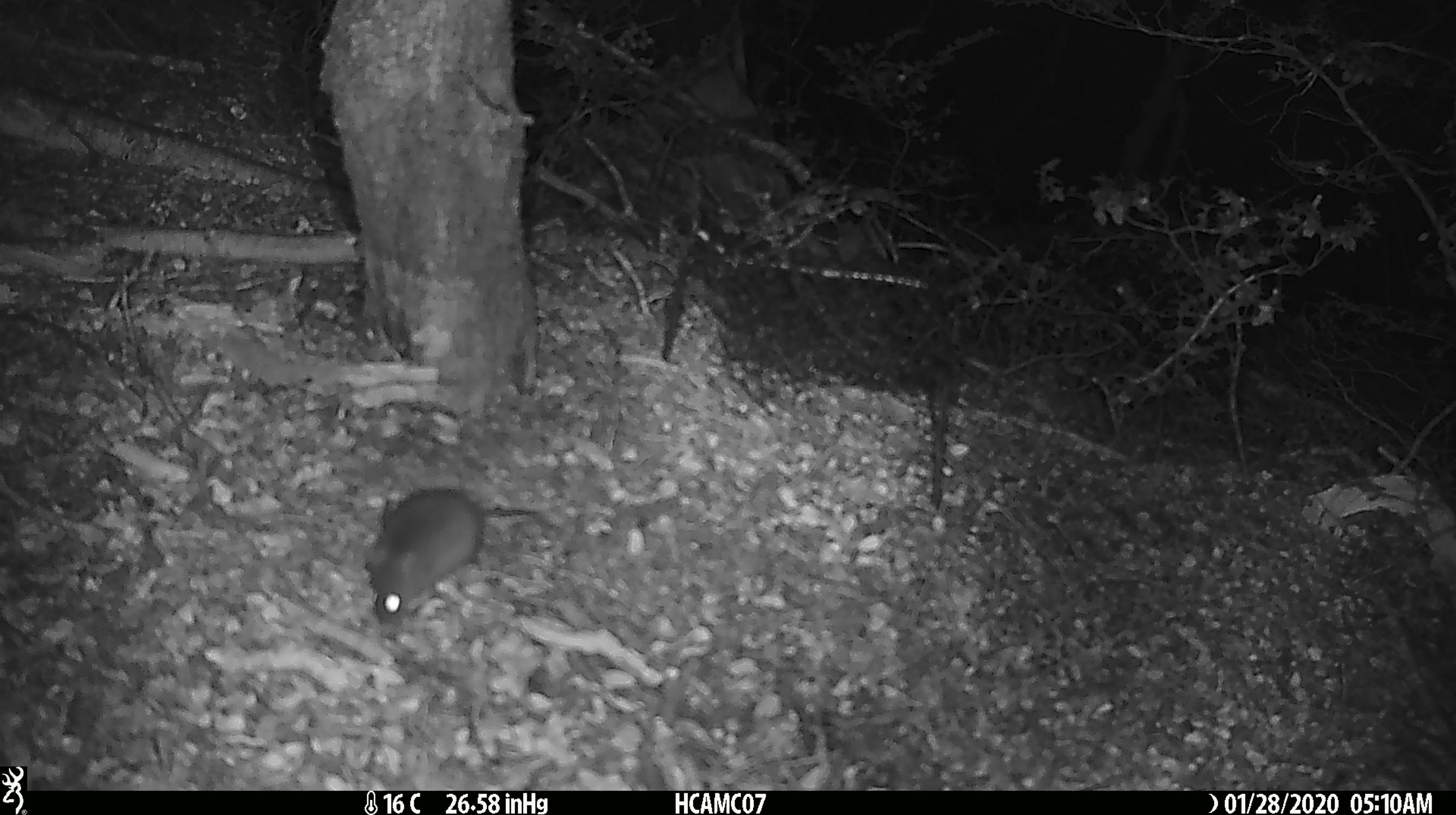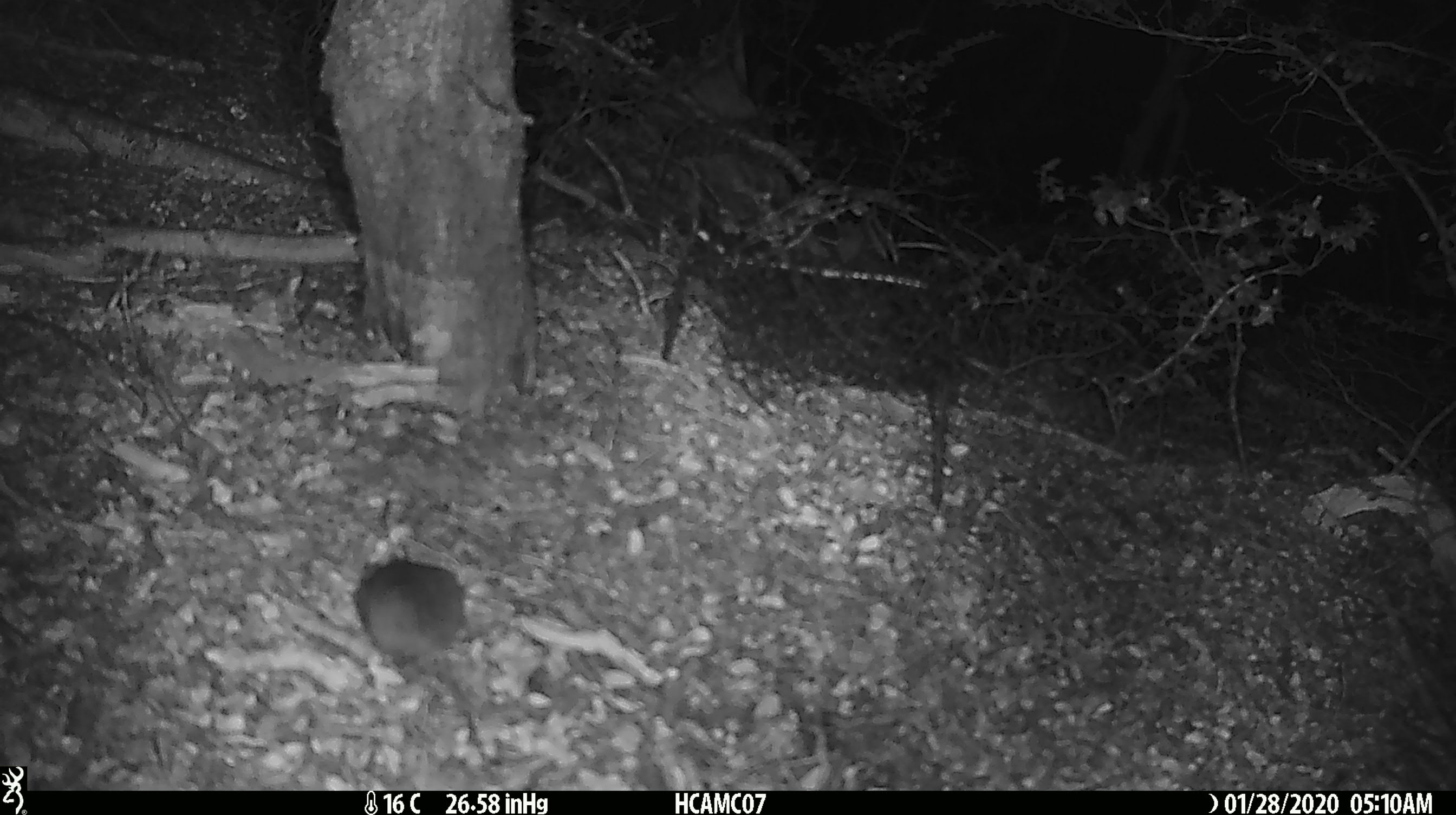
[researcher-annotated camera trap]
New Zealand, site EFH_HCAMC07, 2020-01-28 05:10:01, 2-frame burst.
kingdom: Animalia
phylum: Chordata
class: Mammalia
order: Rodentia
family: Muridae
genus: Mus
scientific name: Mus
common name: mouse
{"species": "mouse (Mus)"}